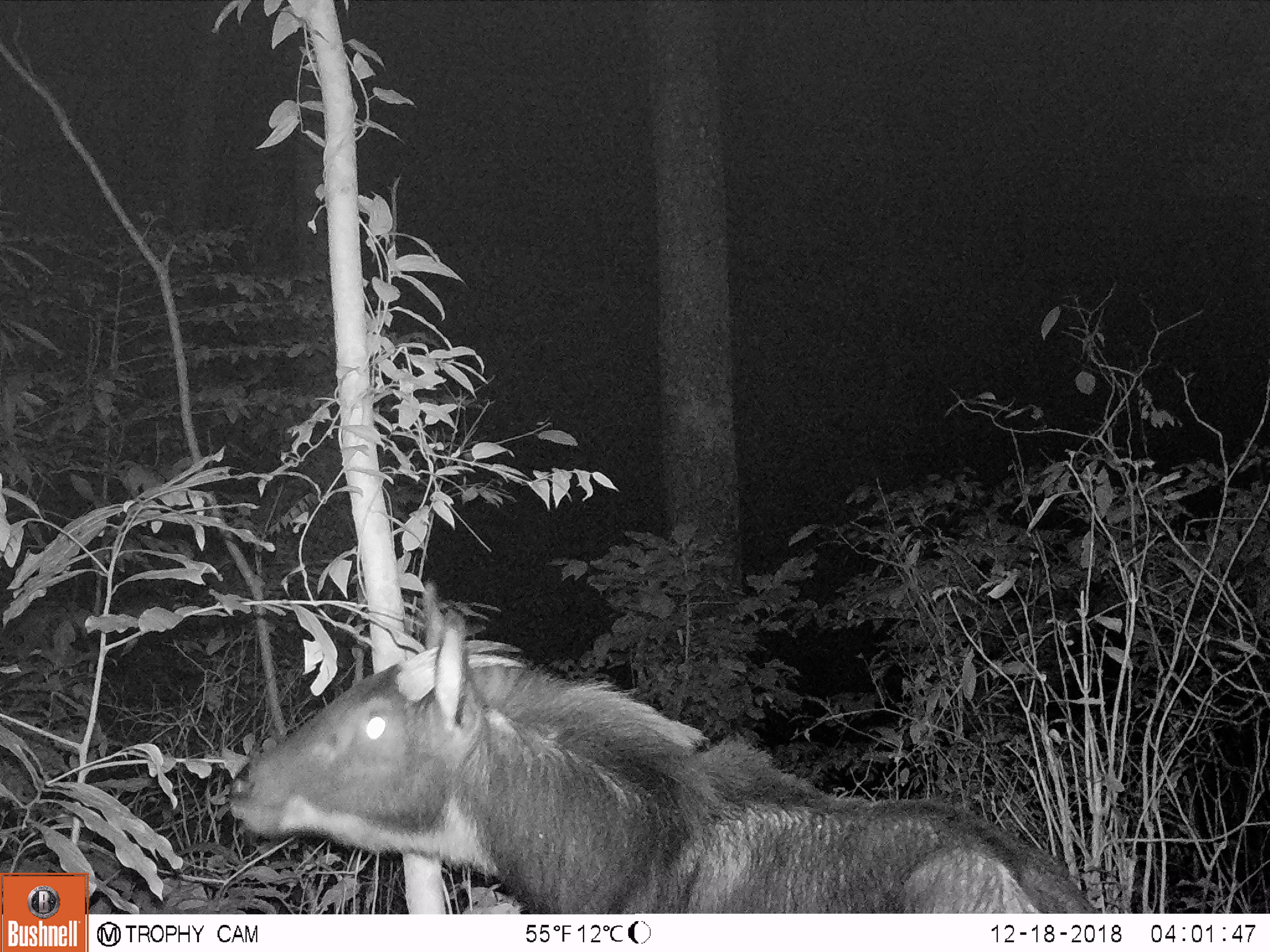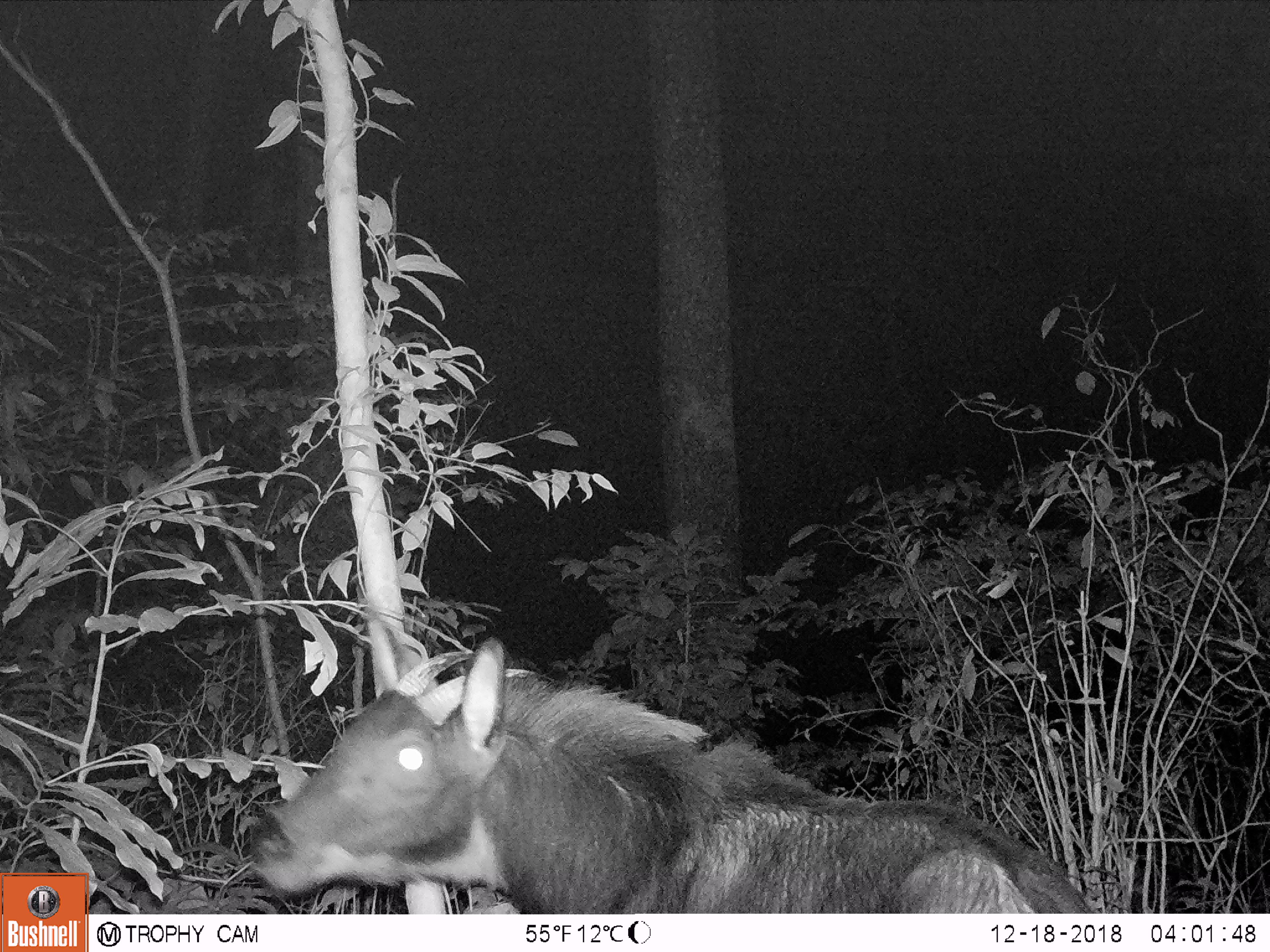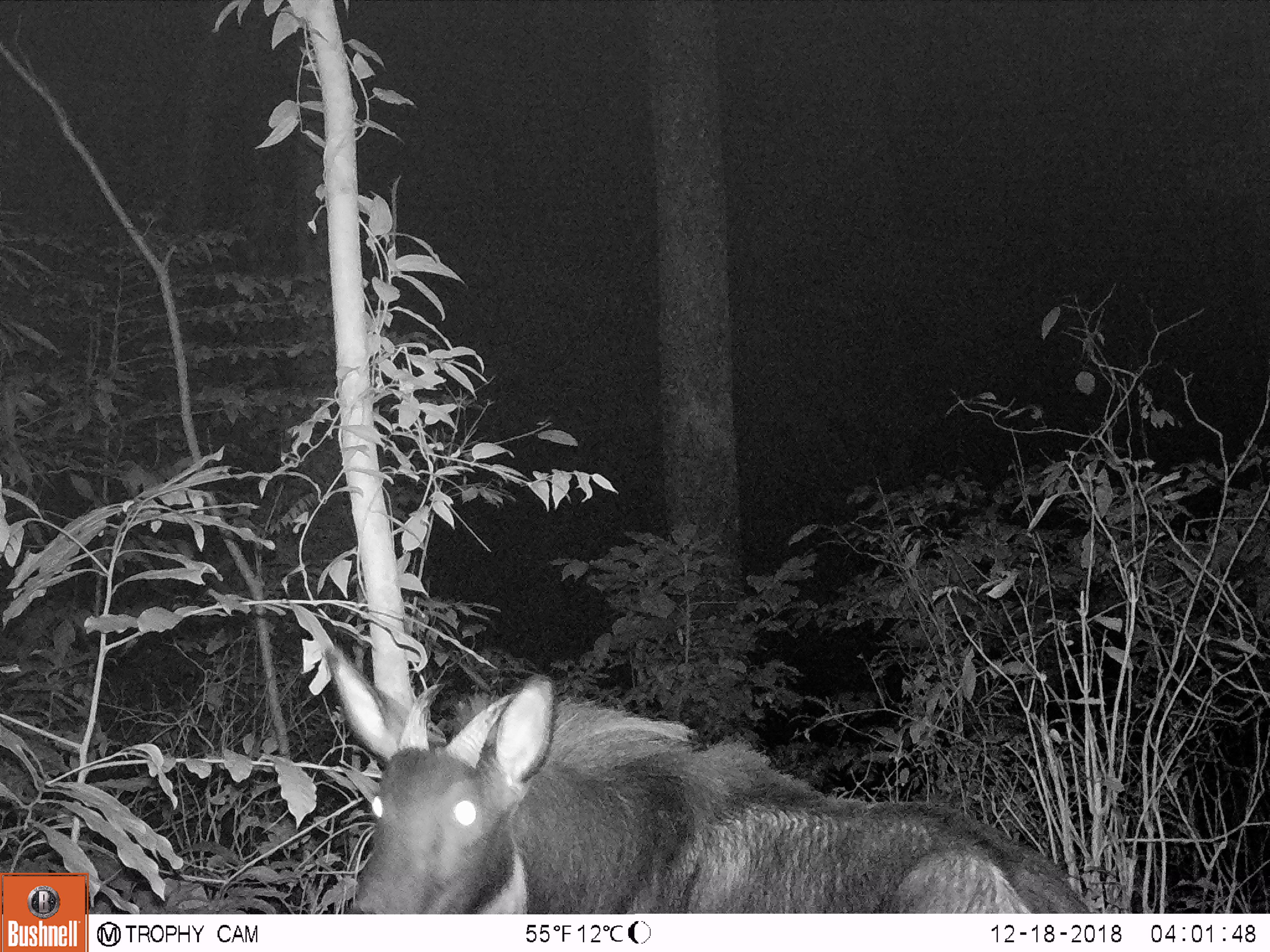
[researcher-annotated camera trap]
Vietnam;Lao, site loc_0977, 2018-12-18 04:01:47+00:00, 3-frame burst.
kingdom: Animalia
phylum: Chordata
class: Mammalia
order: Artiodactyla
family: Bovidae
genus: Capricornis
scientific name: Capricornis sumatraensis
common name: chinese serow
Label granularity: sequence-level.